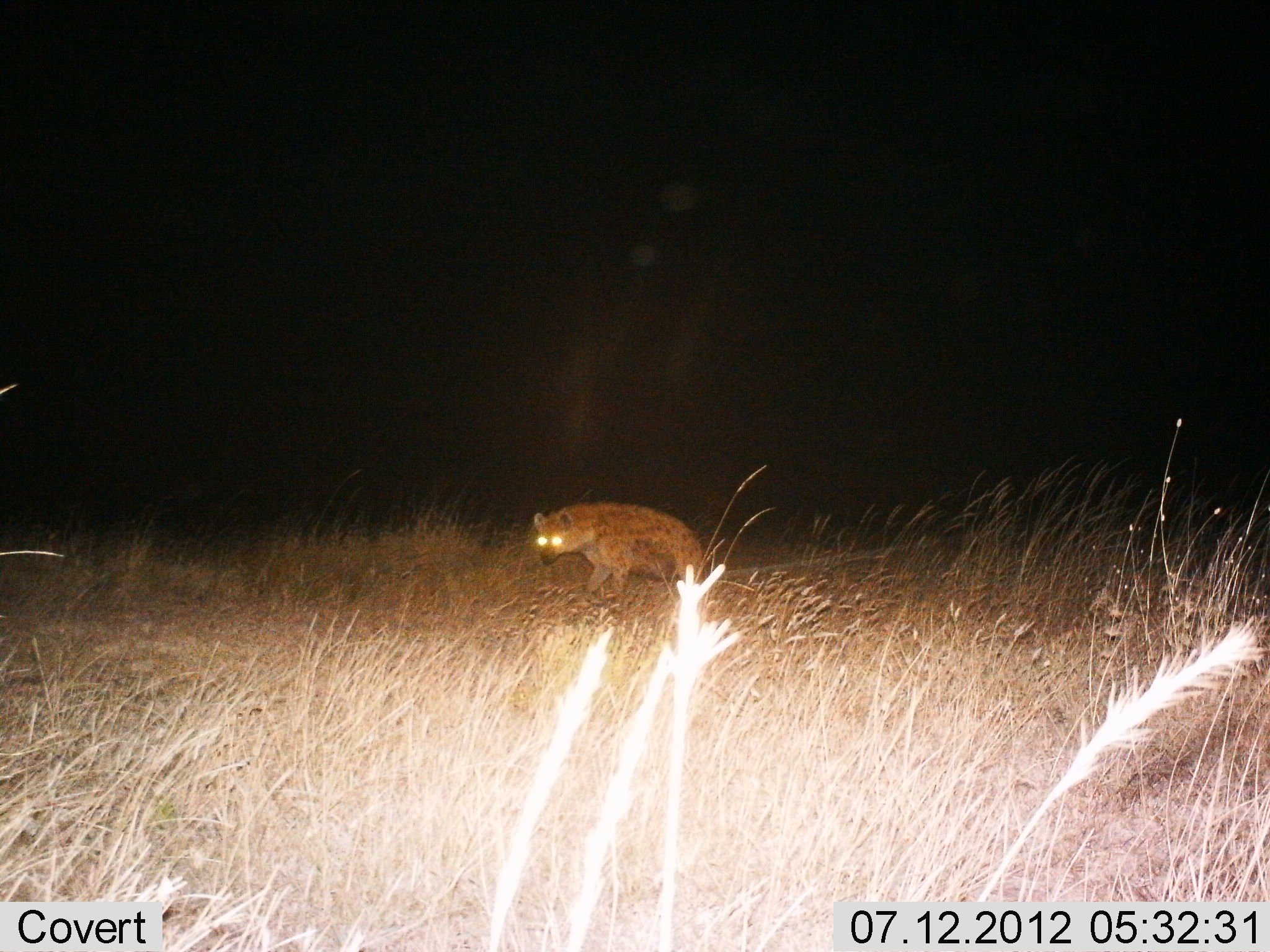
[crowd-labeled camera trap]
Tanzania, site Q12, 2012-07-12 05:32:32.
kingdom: Animalia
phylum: Chordata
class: Mammalia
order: Carnivora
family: Hyaenidae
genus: Crocuta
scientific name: Crocuta crocuta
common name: spotted hyena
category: hyenaspotted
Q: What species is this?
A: Hyenaspotted (spotted hyena) (Crocuta crocuta).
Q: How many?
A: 1.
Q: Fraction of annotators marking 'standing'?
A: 30%.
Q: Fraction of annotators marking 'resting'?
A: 10%.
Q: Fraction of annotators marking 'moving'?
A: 70%.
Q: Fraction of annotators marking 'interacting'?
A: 0%.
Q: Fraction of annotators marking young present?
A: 0%.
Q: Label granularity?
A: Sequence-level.